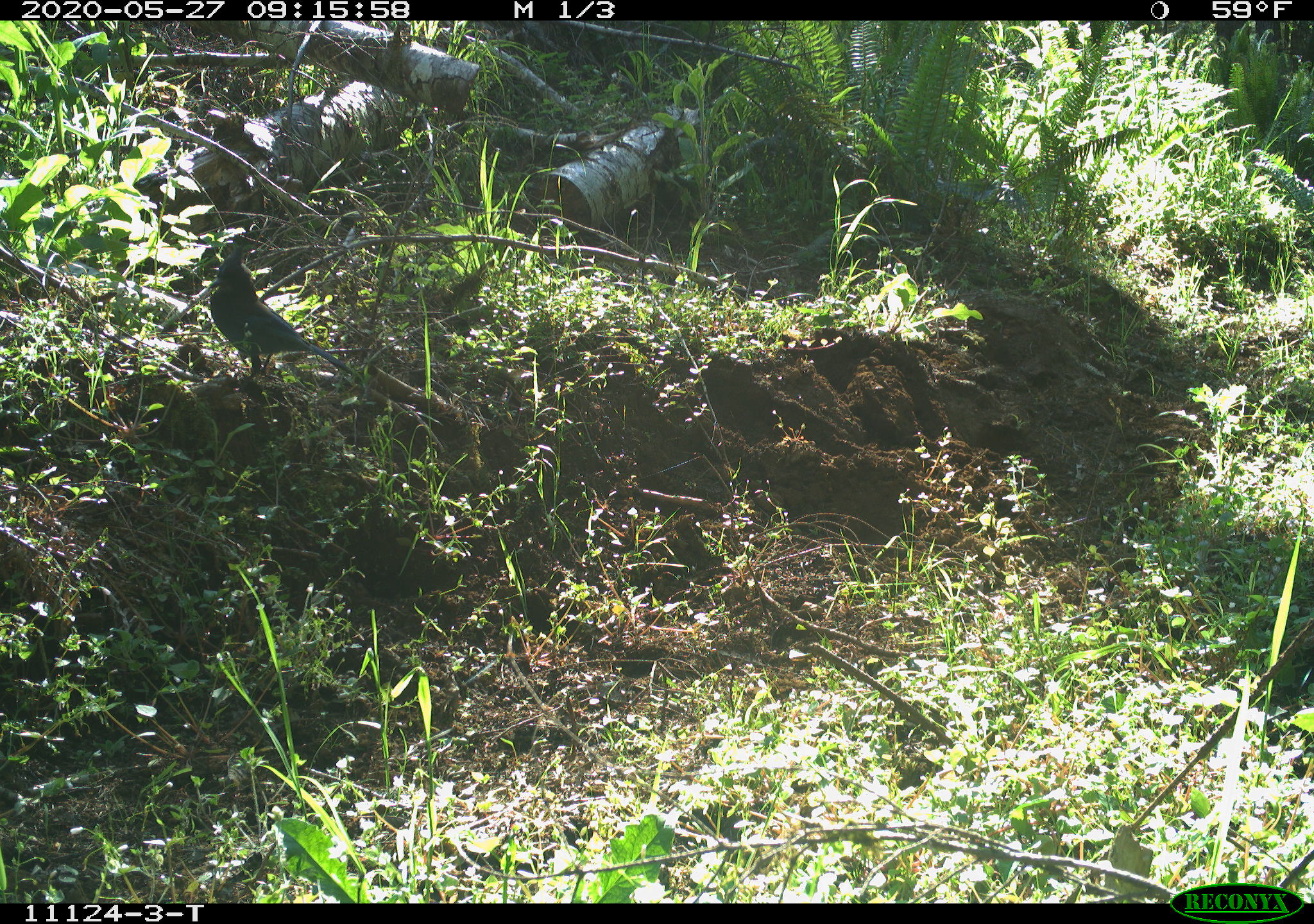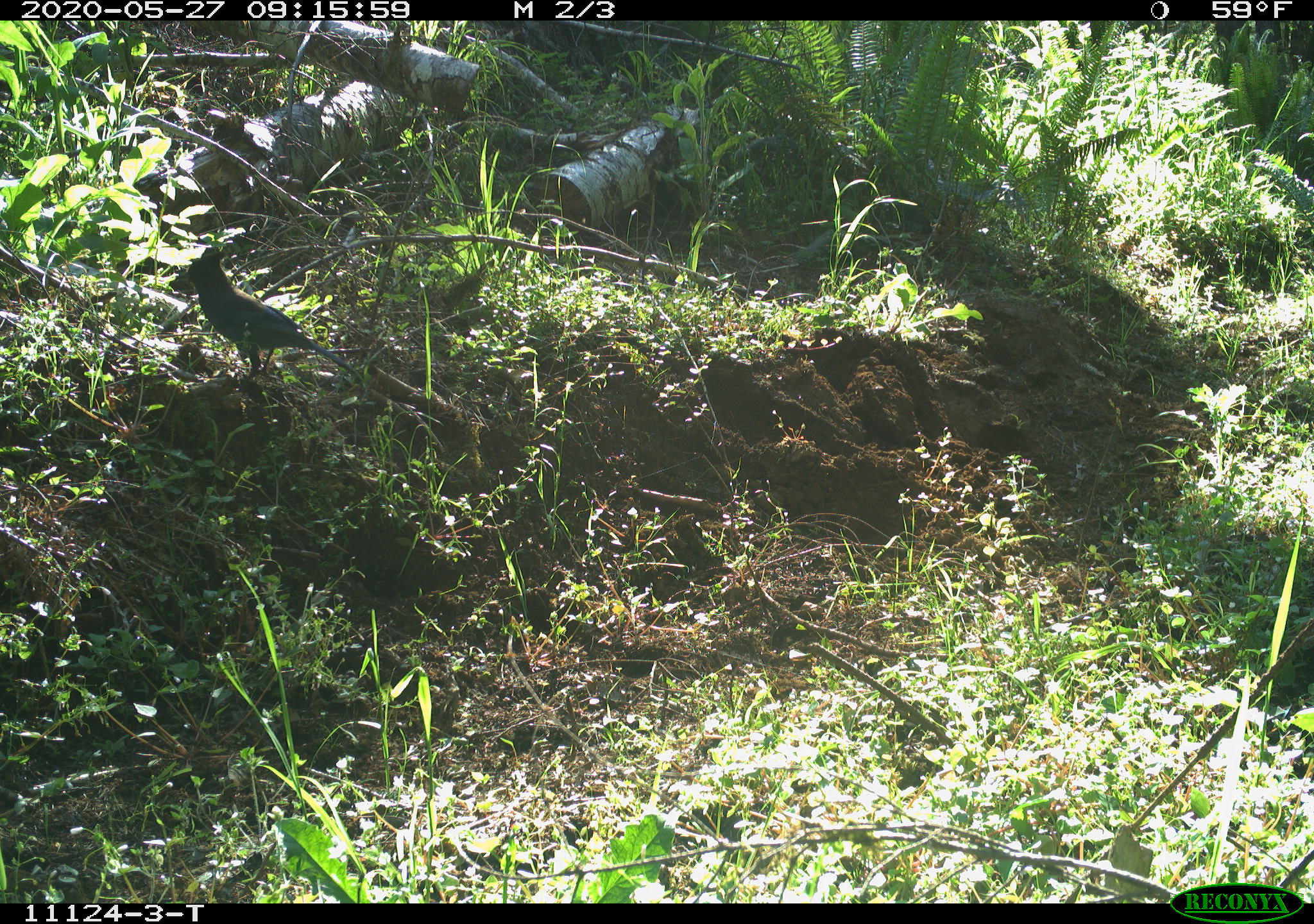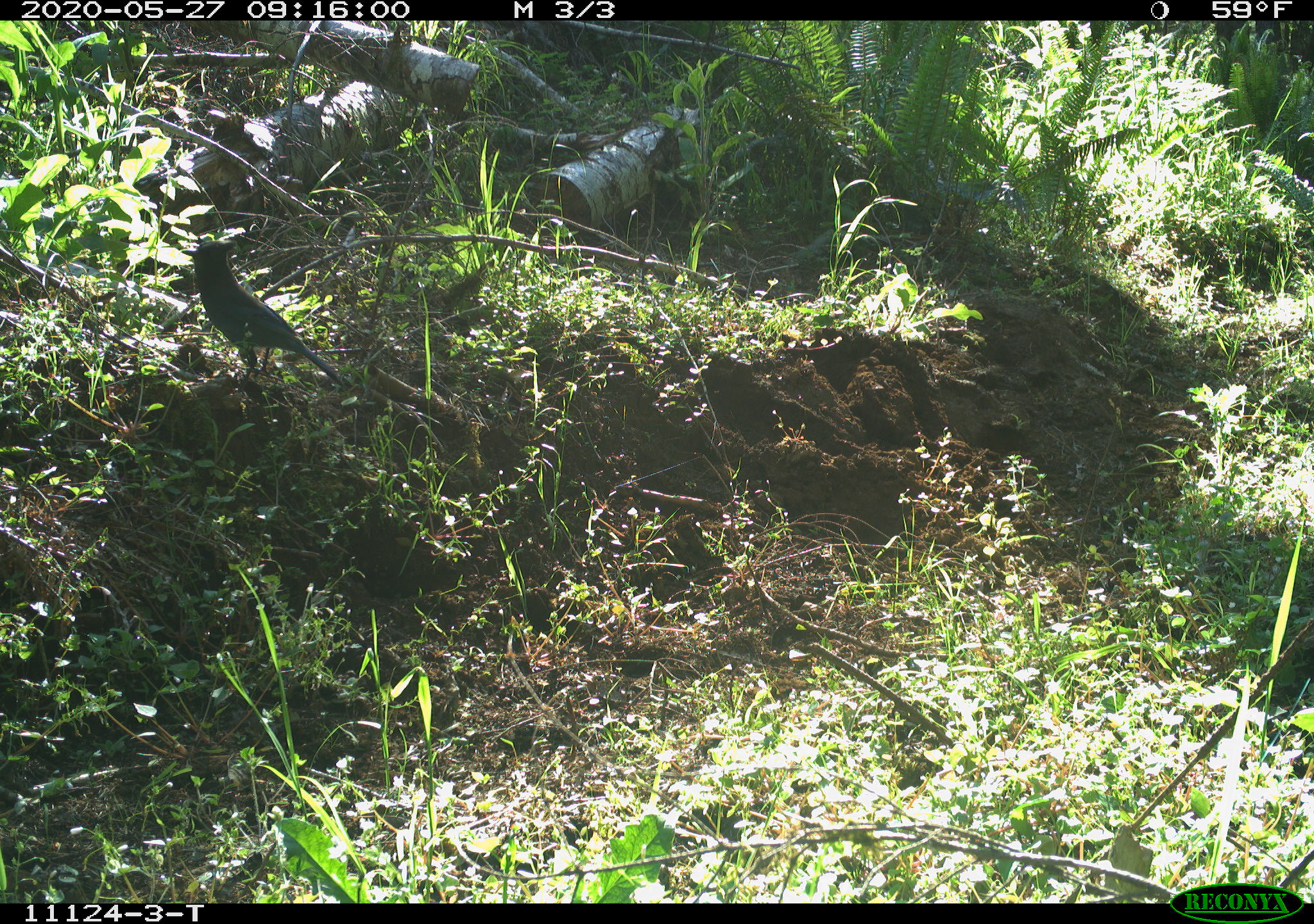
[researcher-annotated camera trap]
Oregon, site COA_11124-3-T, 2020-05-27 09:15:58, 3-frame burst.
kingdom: Animalia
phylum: Chordata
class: Aves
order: Passeriformes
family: Corvidae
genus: Cyanocitta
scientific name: Cyanocitta stelleri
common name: steller's jay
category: stellers jay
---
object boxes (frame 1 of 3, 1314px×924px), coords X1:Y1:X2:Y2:
stellers jay: 211:252:344:376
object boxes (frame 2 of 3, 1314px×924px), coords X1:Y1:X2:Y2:
stellers jay: 172:249:333:364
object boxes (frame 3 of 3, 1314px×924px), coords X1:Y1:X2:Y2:
stellers jay: 187:240:330:380